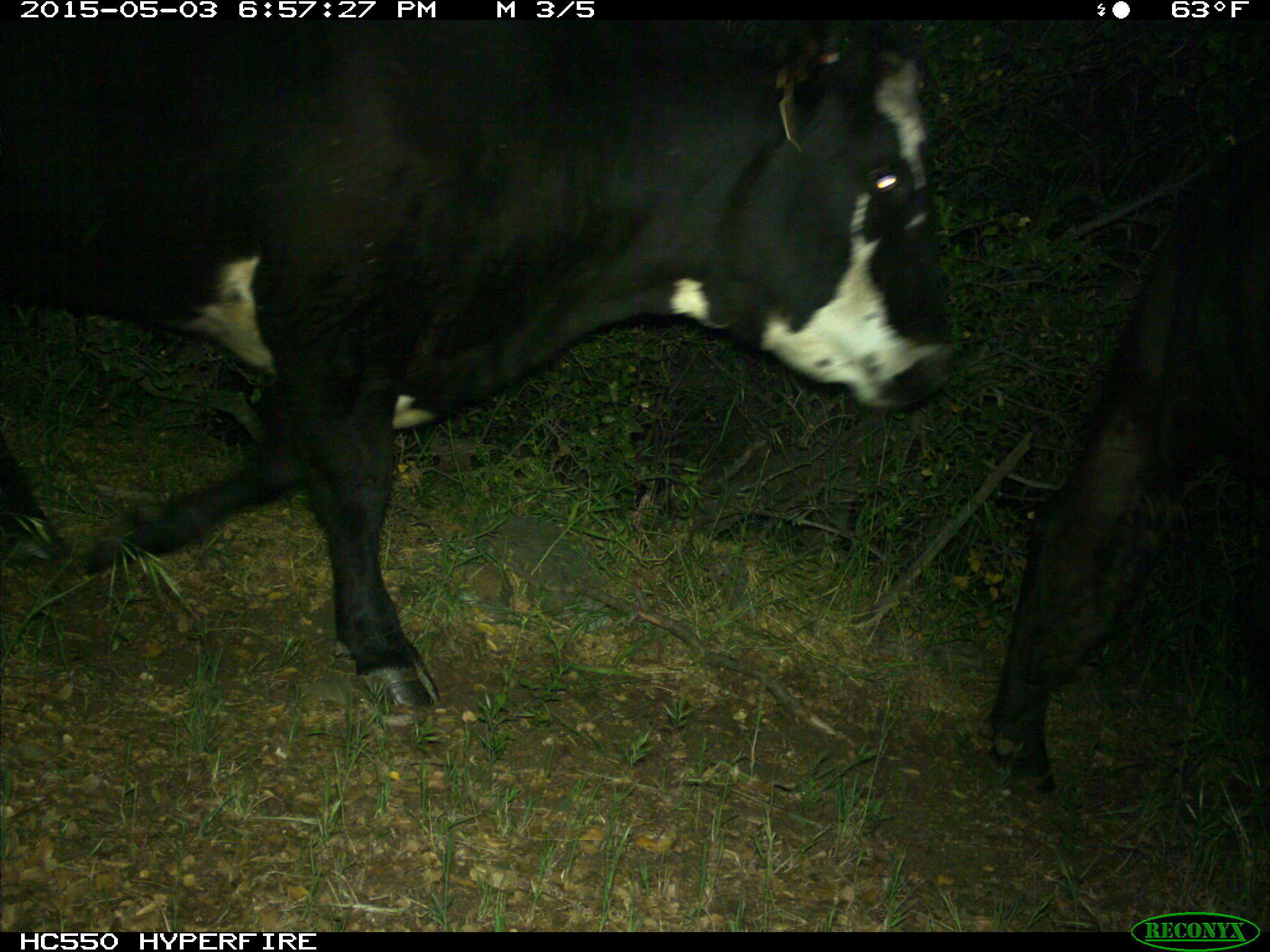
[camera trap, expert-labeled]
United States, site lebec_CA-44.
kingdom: Animalia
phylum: Chordata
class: Mammalia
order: Artiodactyla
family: Bovidae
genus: Bos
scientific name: Bos taurus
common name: domestic cow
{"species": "Bos taurus (domestic cow)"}